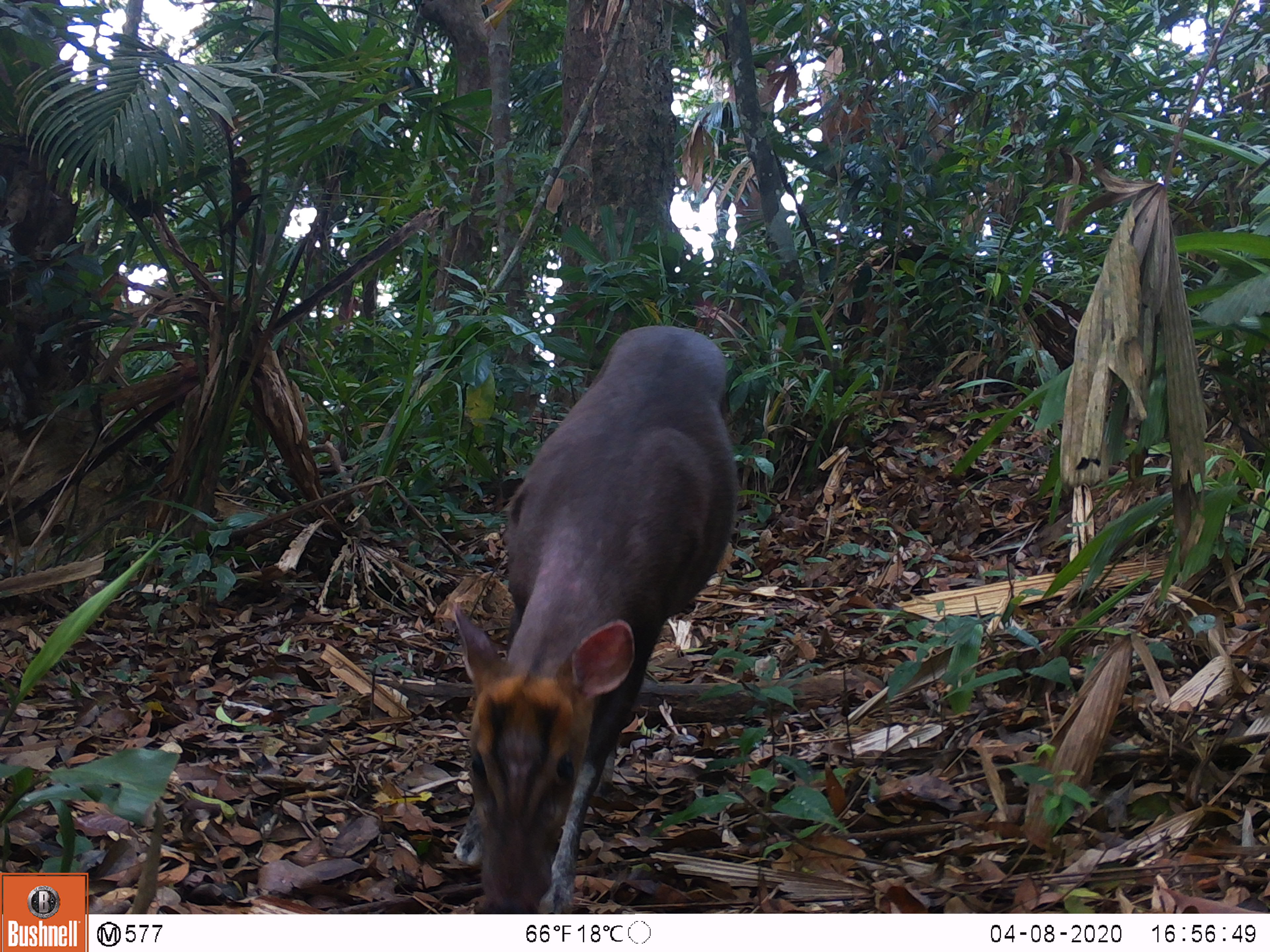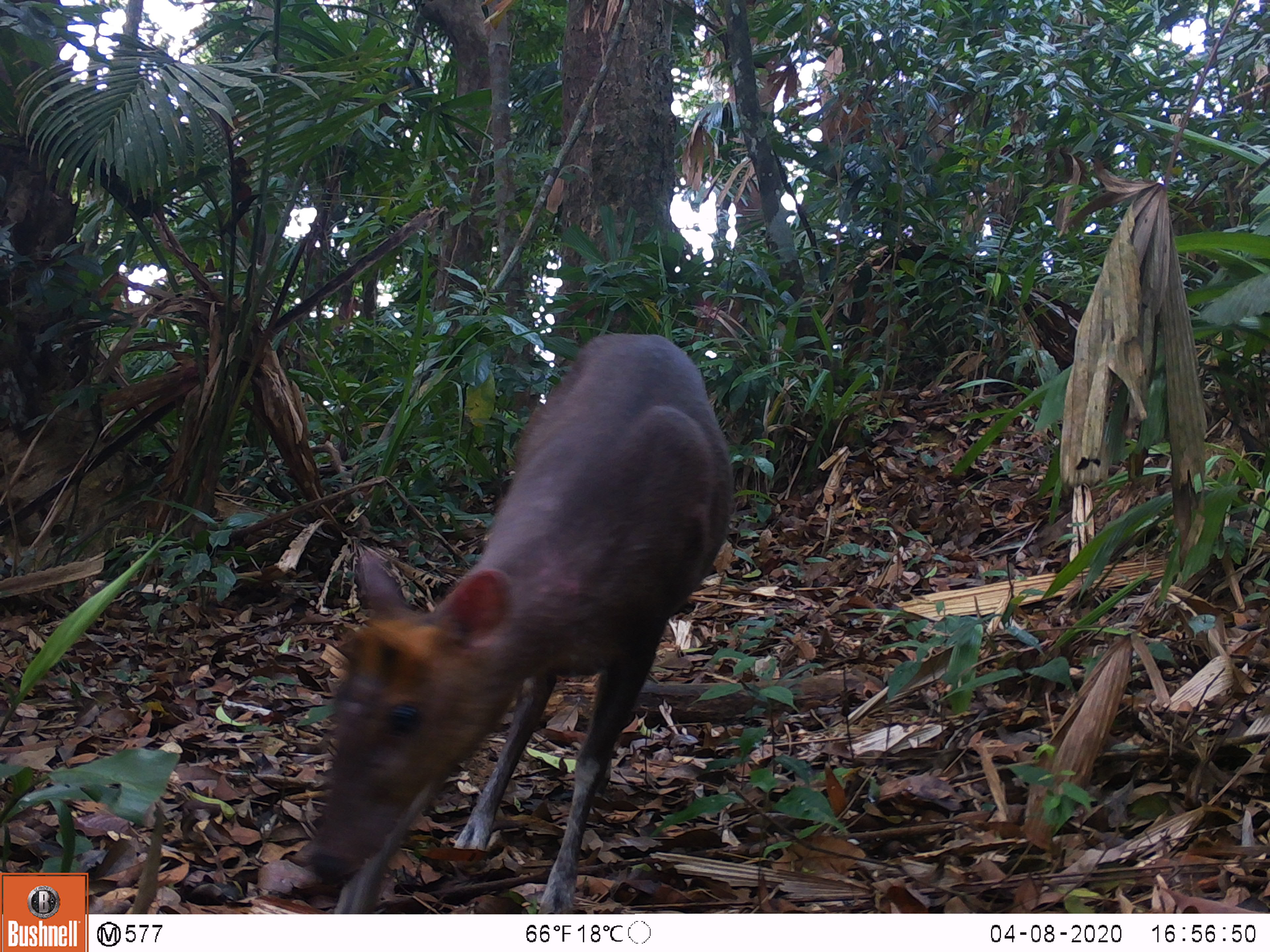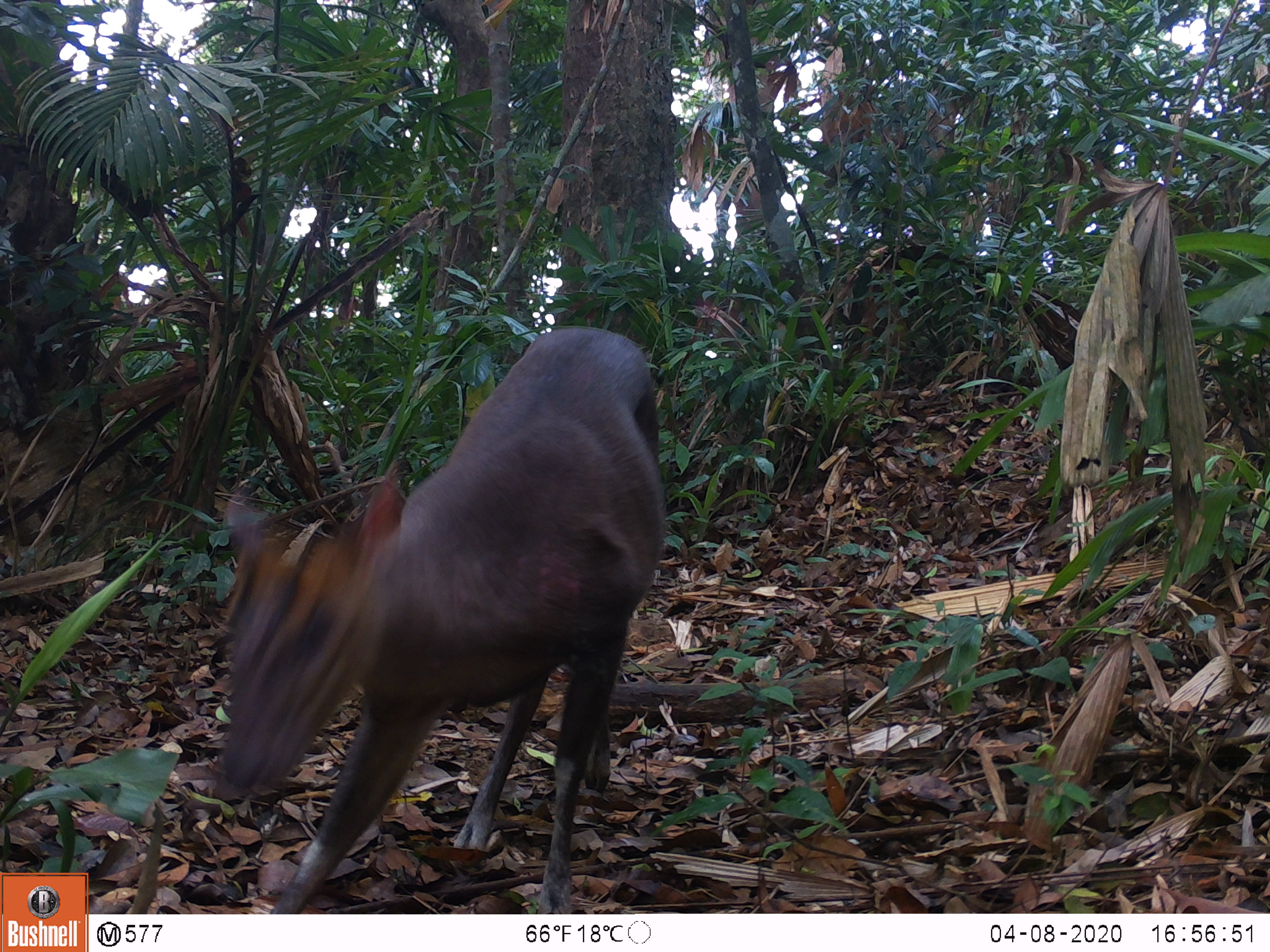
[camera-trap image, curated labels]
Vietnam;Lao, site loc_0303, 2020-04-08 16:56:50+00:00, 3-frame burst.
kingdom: Animalia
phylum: Chordata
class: Mammalia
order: Artiodactyla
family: Cervidae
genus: Muntiacus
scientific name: Muntiacus rooseveltorum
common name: roosevelt's muntjac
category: roosevelts muntjac group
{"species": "roosevelts muntjac group (roosevelt's muntjac) (Muntiacus rooseveltorum)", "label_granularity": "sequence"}